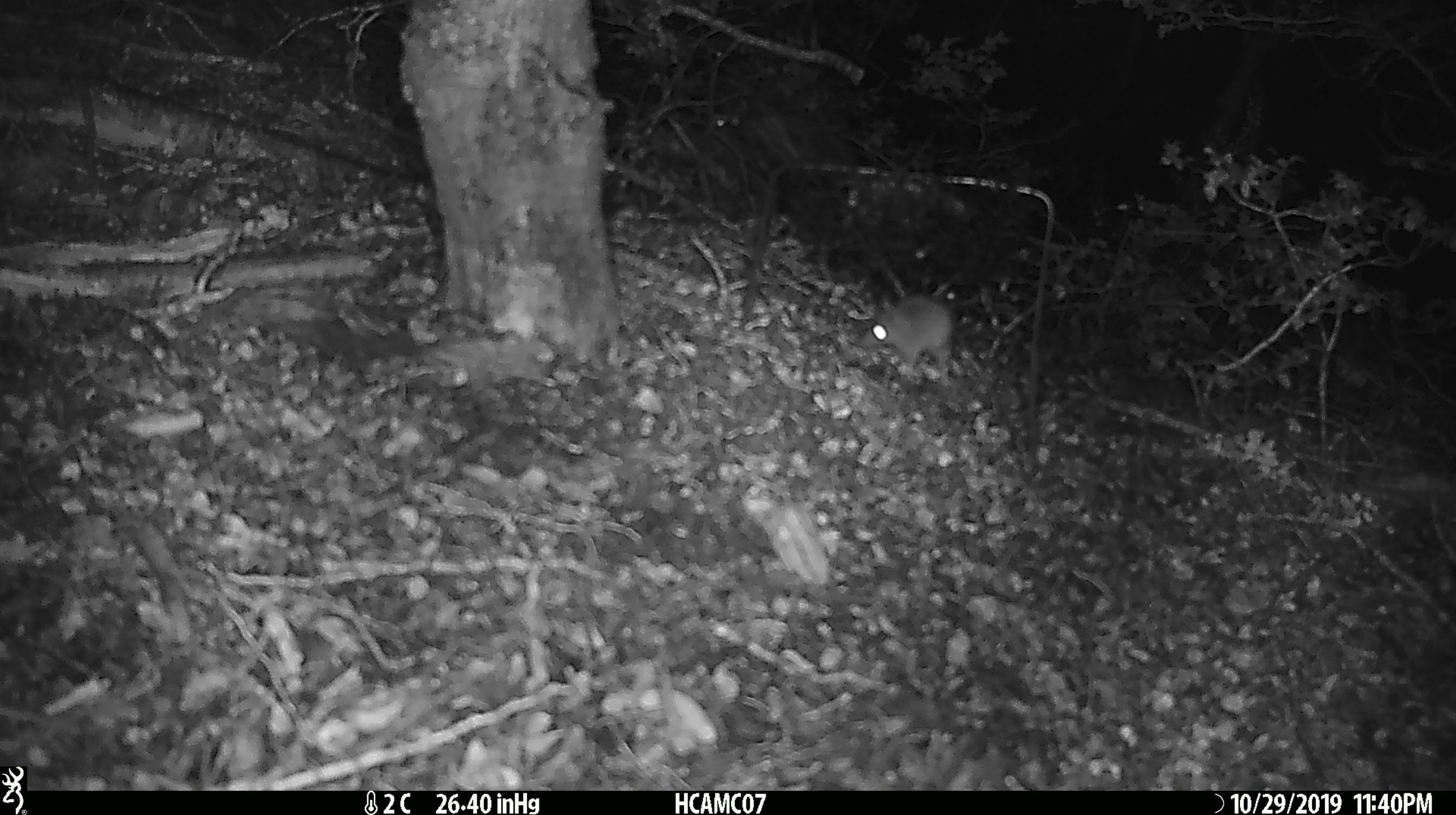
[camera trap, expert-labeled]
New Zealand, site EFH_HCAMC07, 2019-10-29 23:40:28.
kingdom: Animalia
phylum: Chordata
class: Mammalia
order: Rodentia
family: Muridae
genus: Mus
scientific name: Mus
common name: mouse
Mouse (Mus).